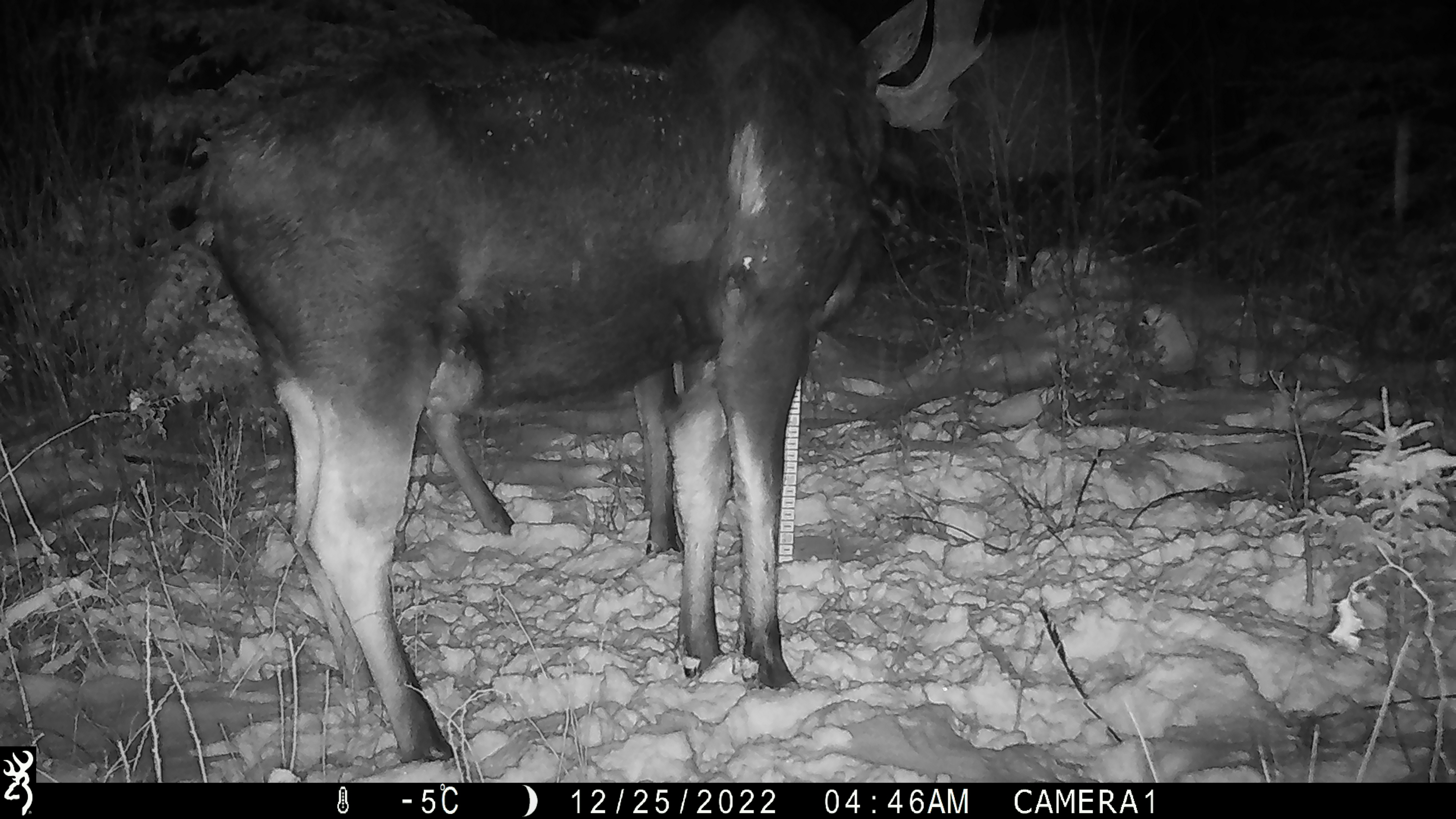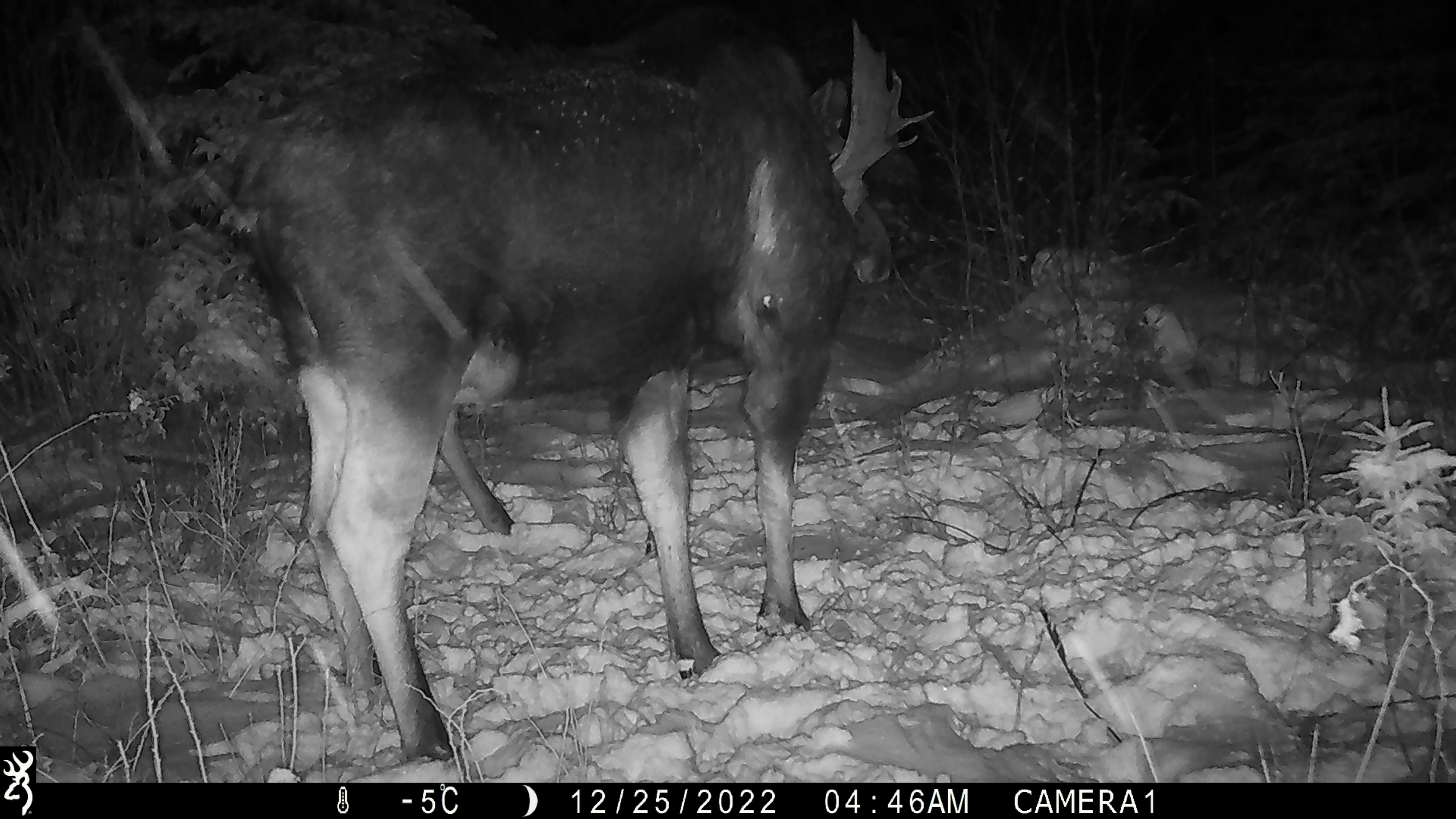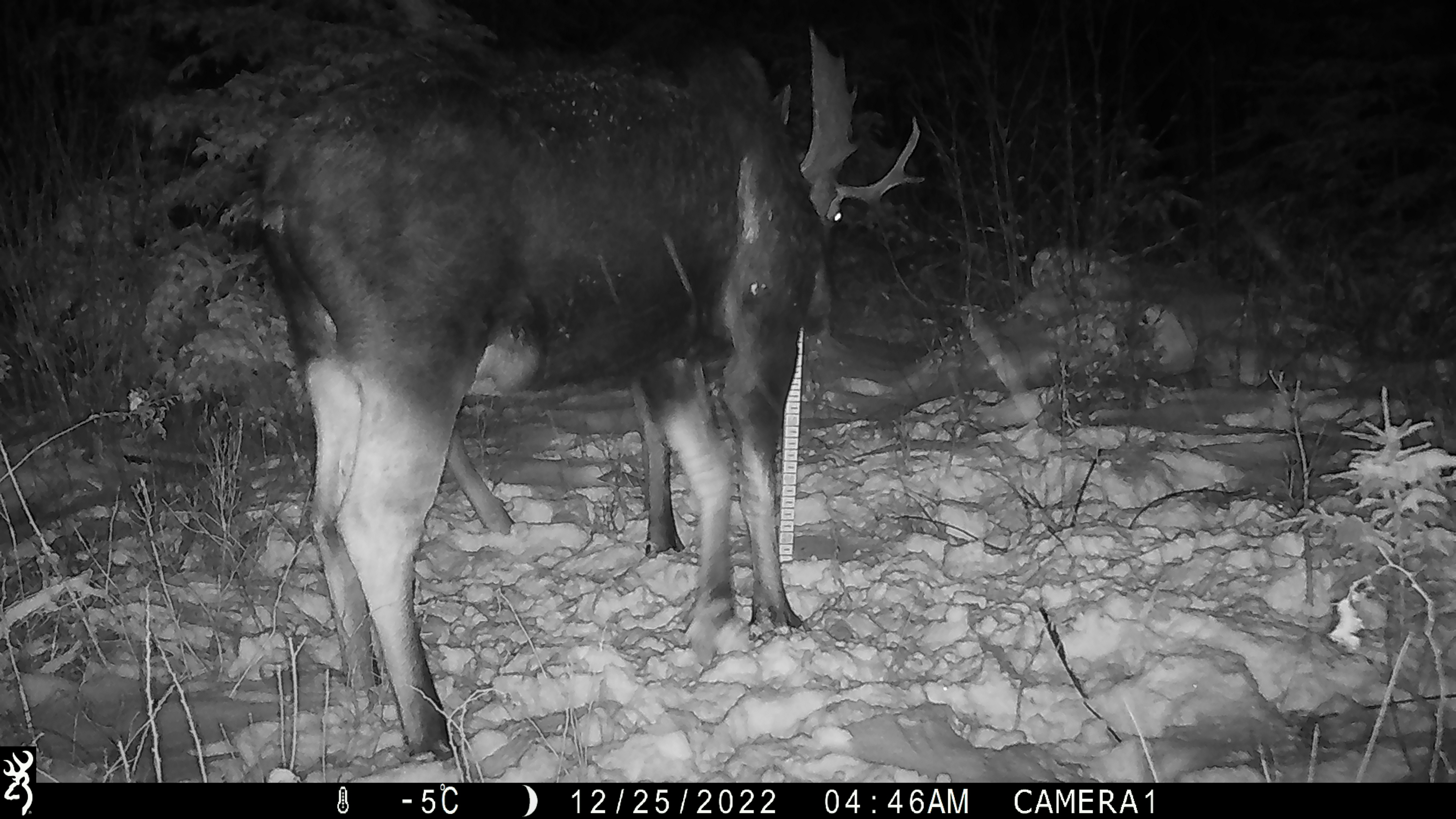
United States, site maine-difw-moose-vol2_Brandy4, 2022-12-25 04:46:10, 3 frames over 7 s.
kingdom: Animalia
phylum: Chordata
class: Mammalia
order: Artiodactyla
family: Cervidae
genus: Alces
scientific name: Alces alces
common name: moose